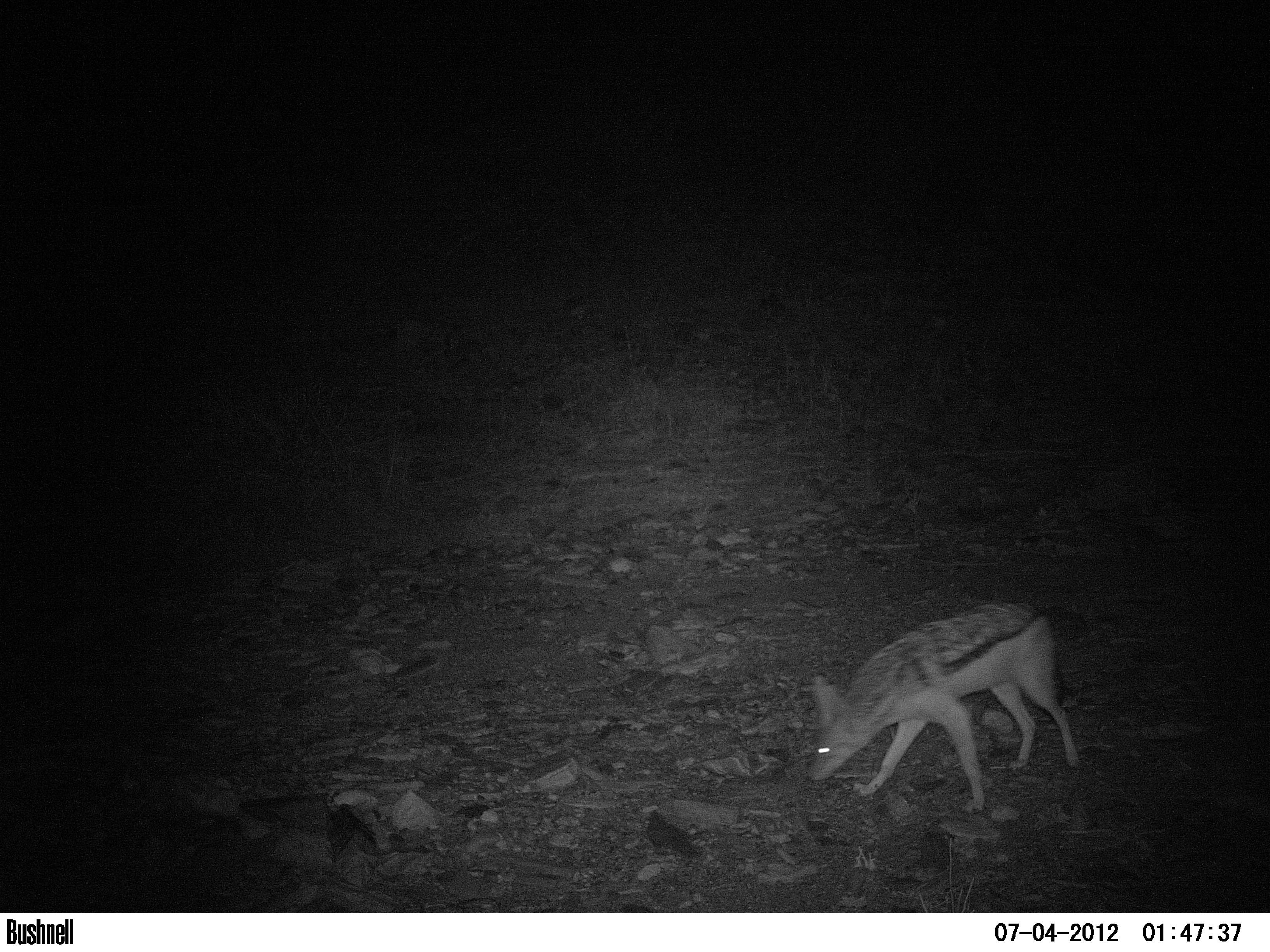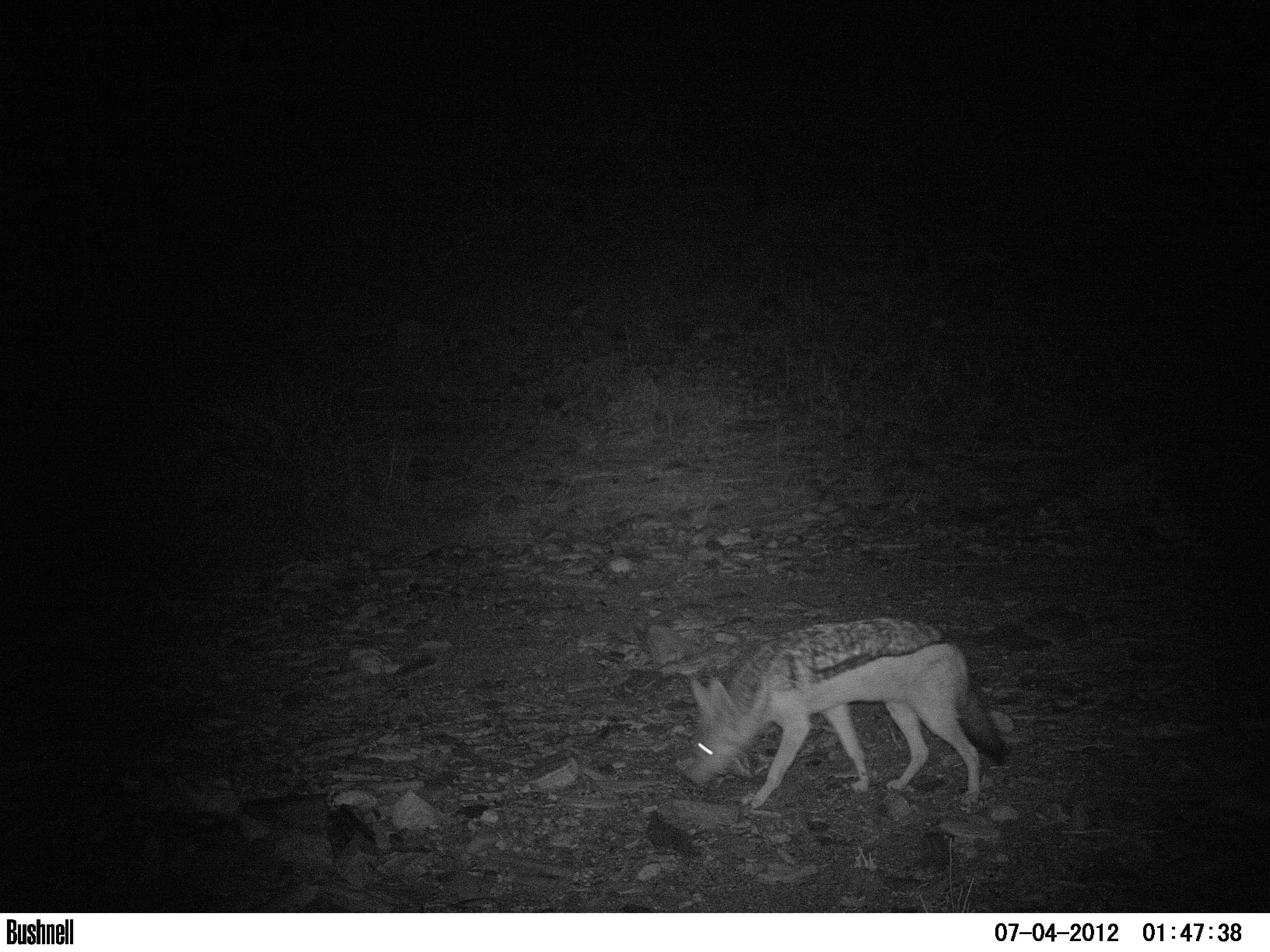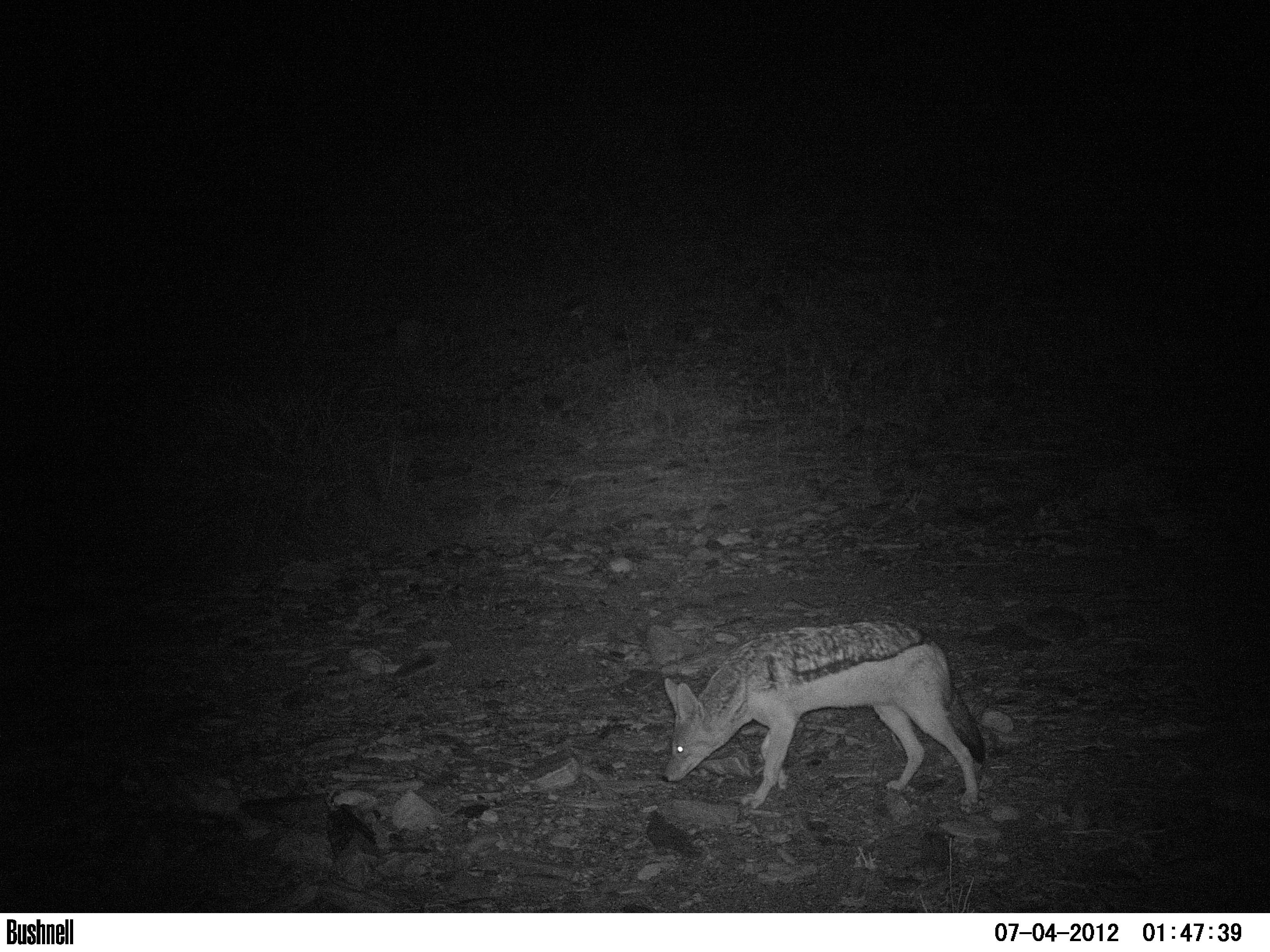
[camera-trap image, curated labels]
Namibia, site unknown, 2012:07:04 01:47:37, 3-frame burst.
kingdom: Animalia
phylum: Chordata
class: Mammalia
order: Carnivora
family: Canidae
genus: Lupulella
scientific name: Lupulella mesomelas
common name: black-backed jackal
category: canis mesomelas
Canis mesomelas (black-backed jackal) (Lupulella mesomelas).